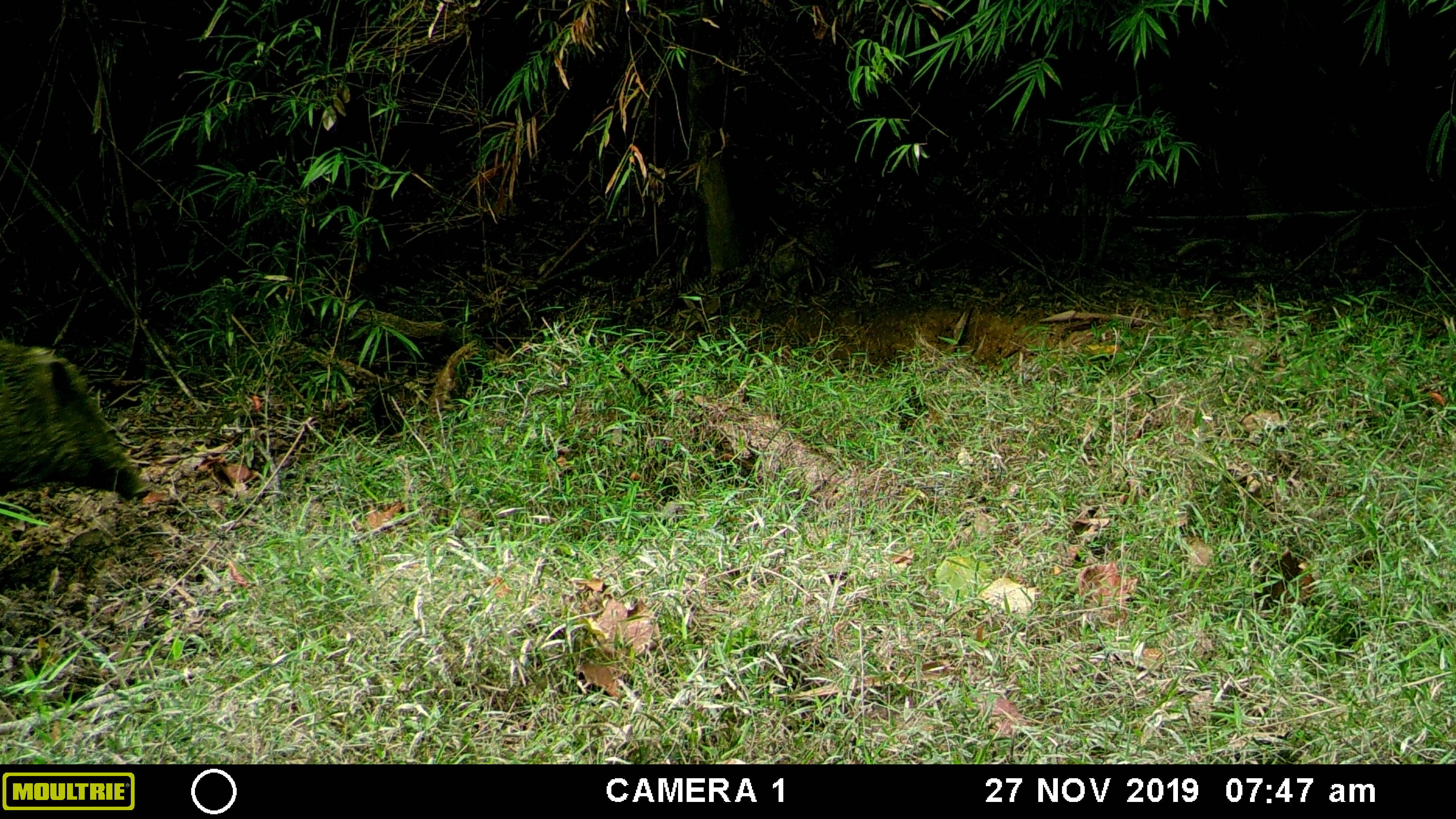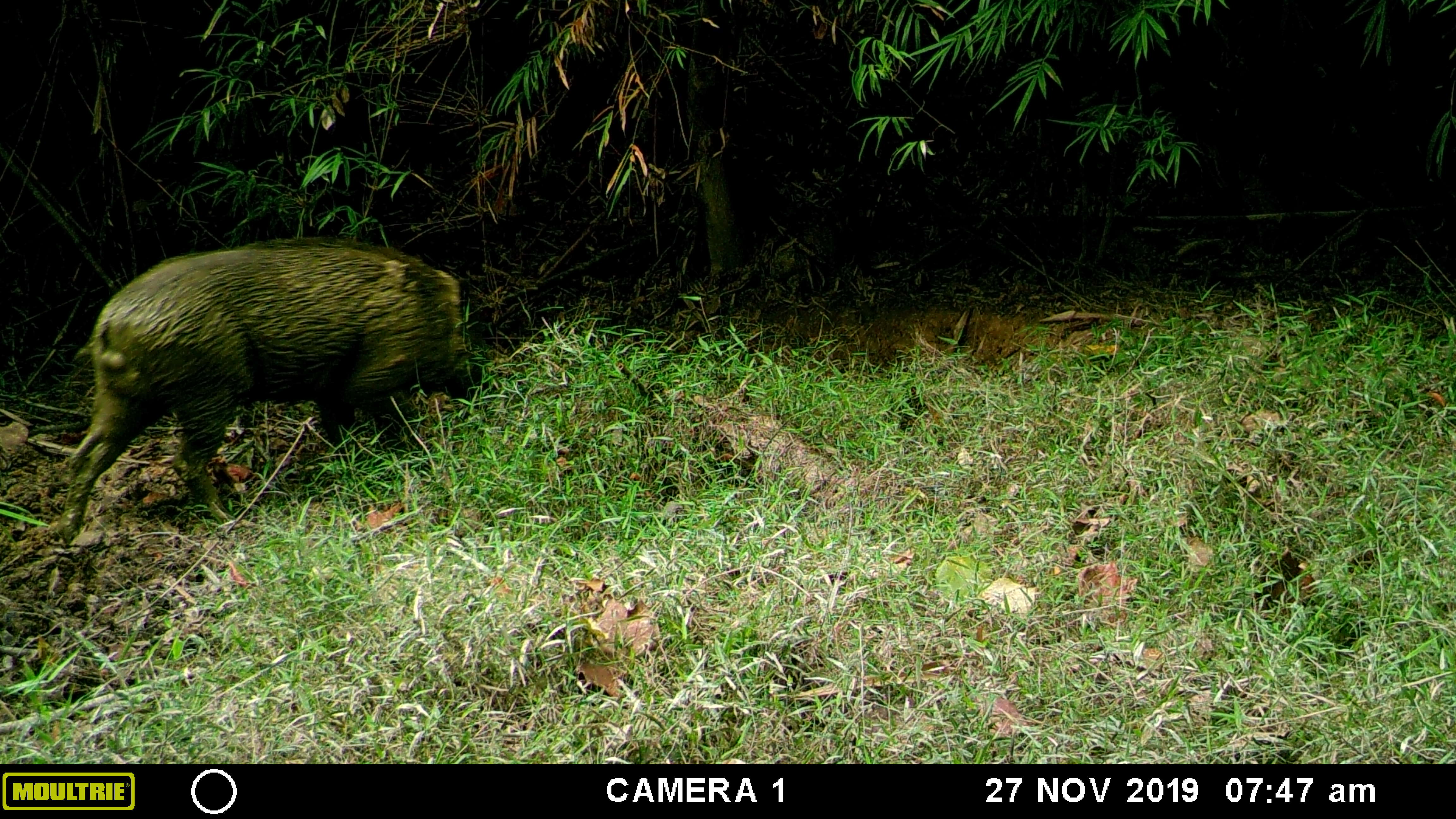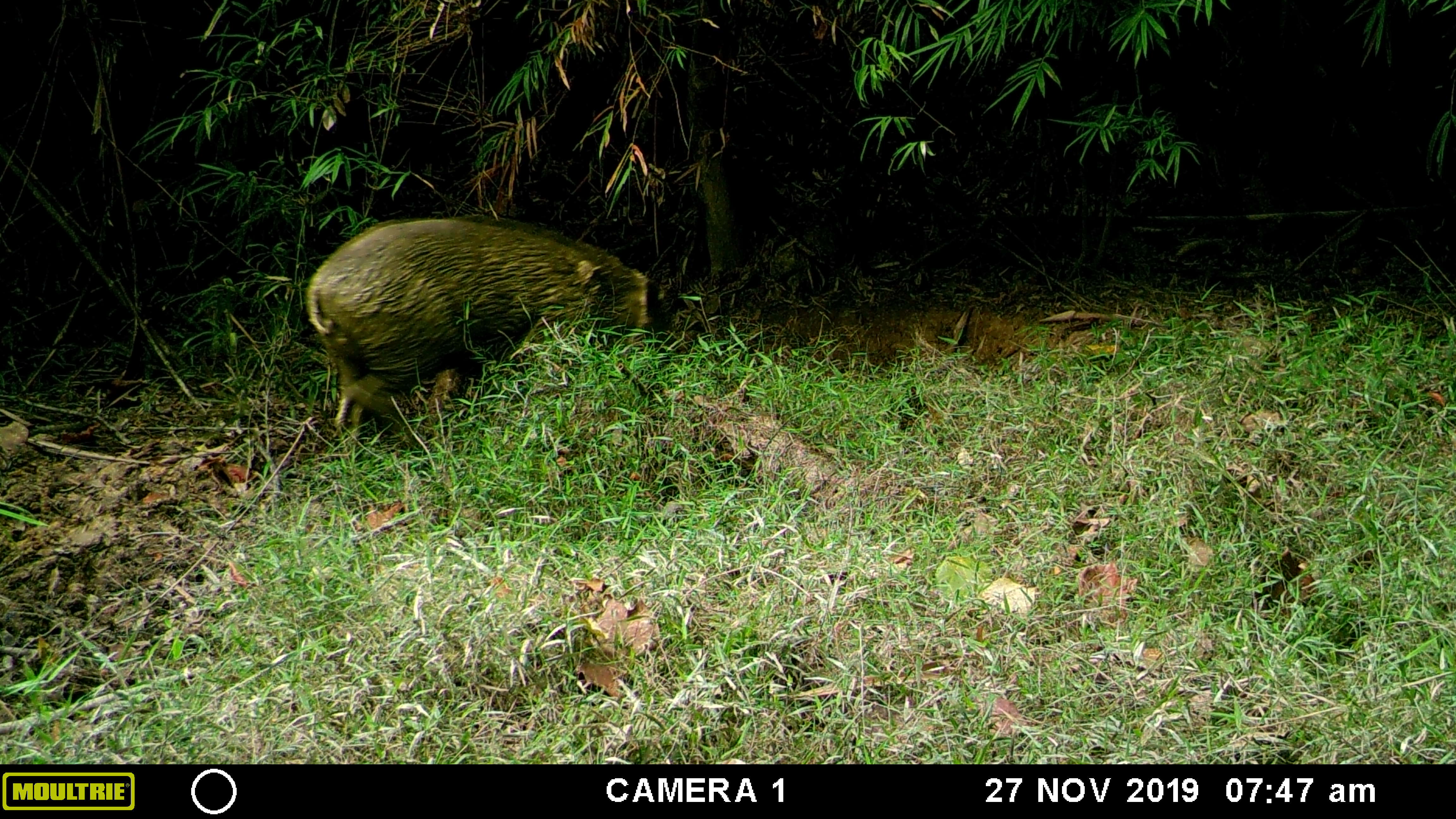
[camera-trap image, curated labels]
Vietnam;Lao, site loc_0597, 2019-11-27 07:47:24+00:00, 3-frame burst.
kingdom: Animalia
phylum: Chordata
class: Mammalia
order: Artiodactyla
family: Suidae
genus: Sus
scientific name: Sus scrofa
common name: eurasian wild pig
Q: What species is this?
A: Eurasian wild pig (Sus scrofa).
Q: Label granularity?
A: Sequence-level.